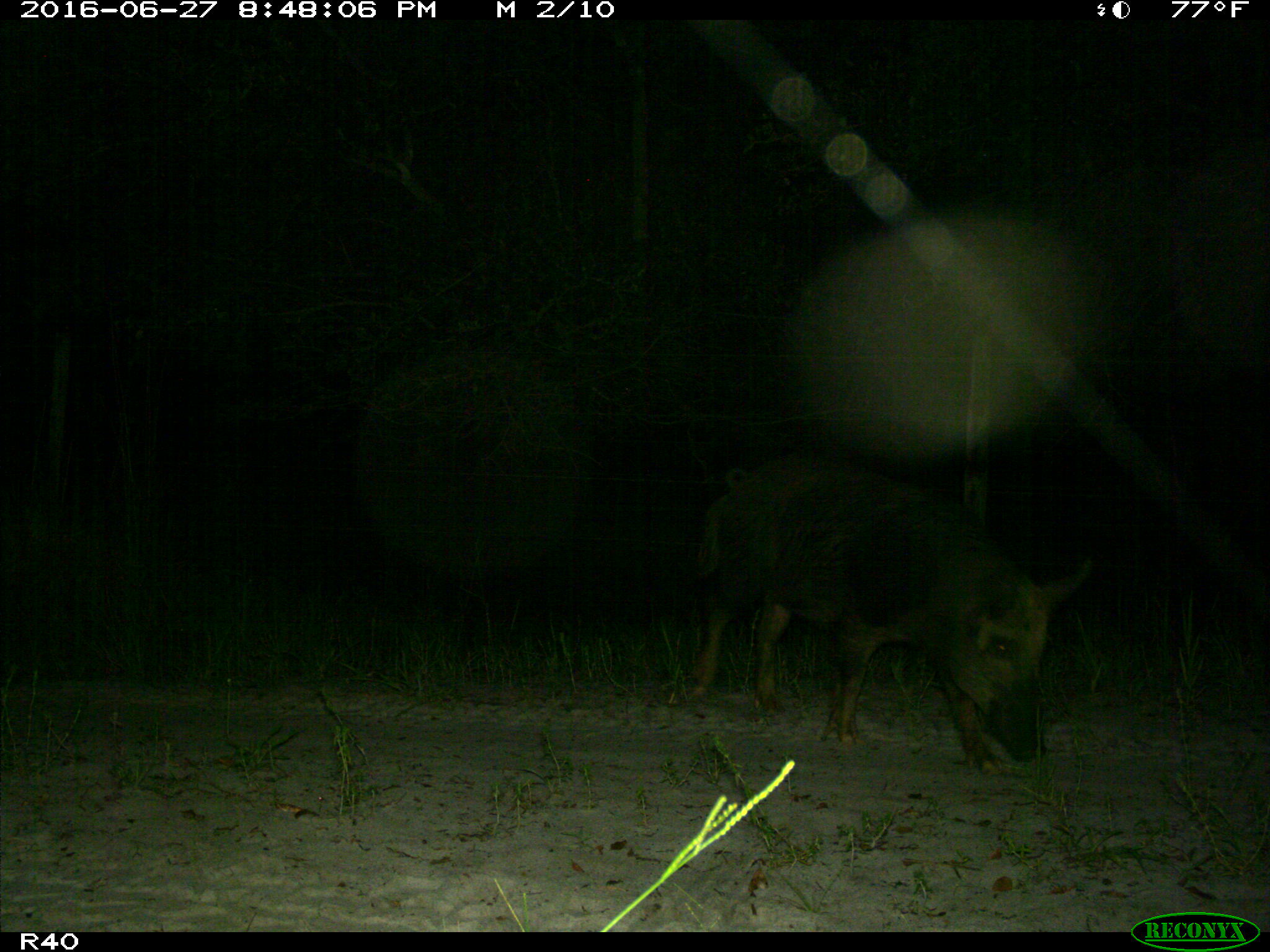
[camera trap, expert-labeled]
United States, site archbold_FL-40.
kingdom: Animalia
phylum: Chordata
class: Mammalia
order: Artiodactyla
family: Suidae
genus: Sus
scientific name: Sus scrofa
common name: wild boar